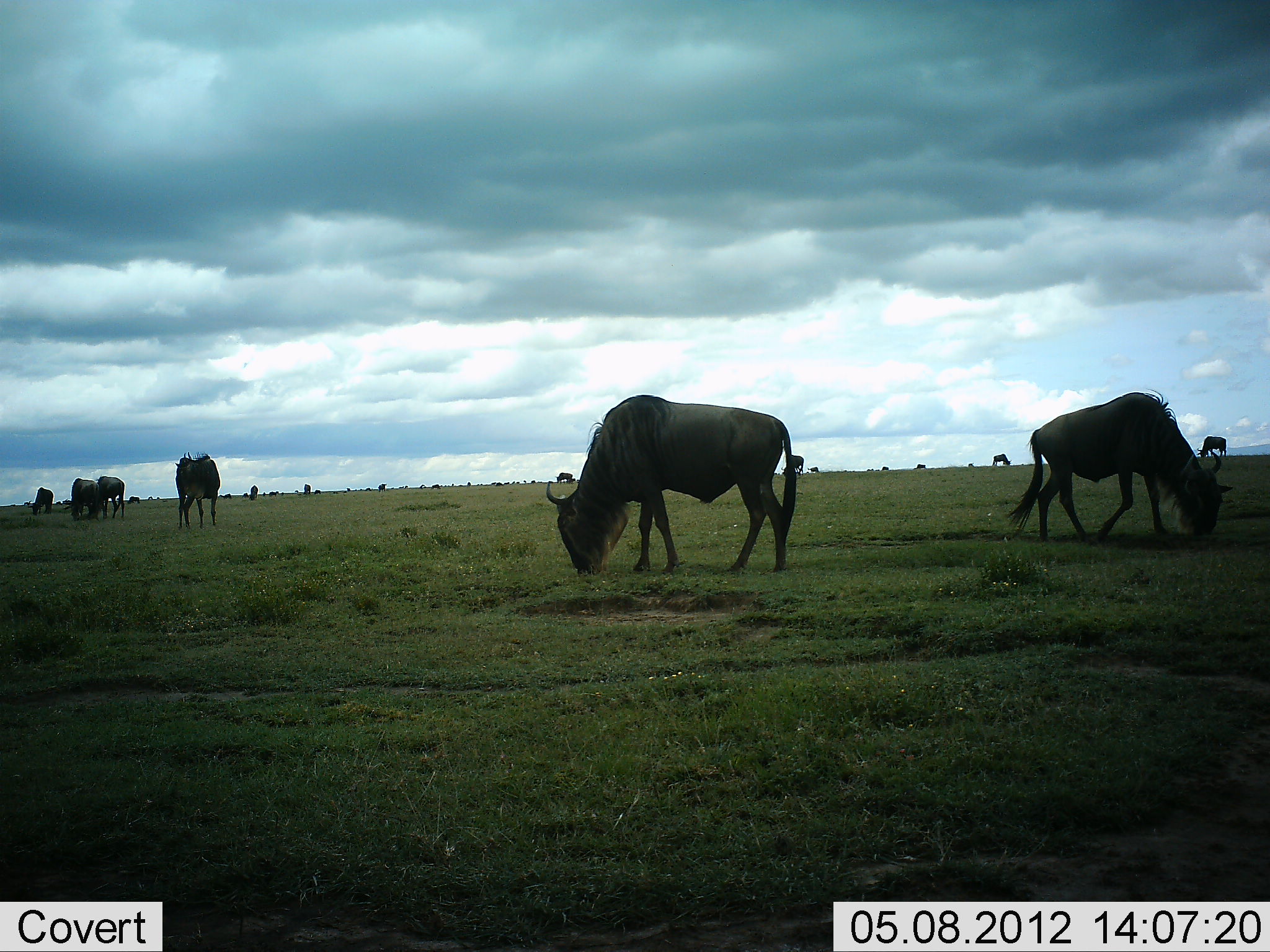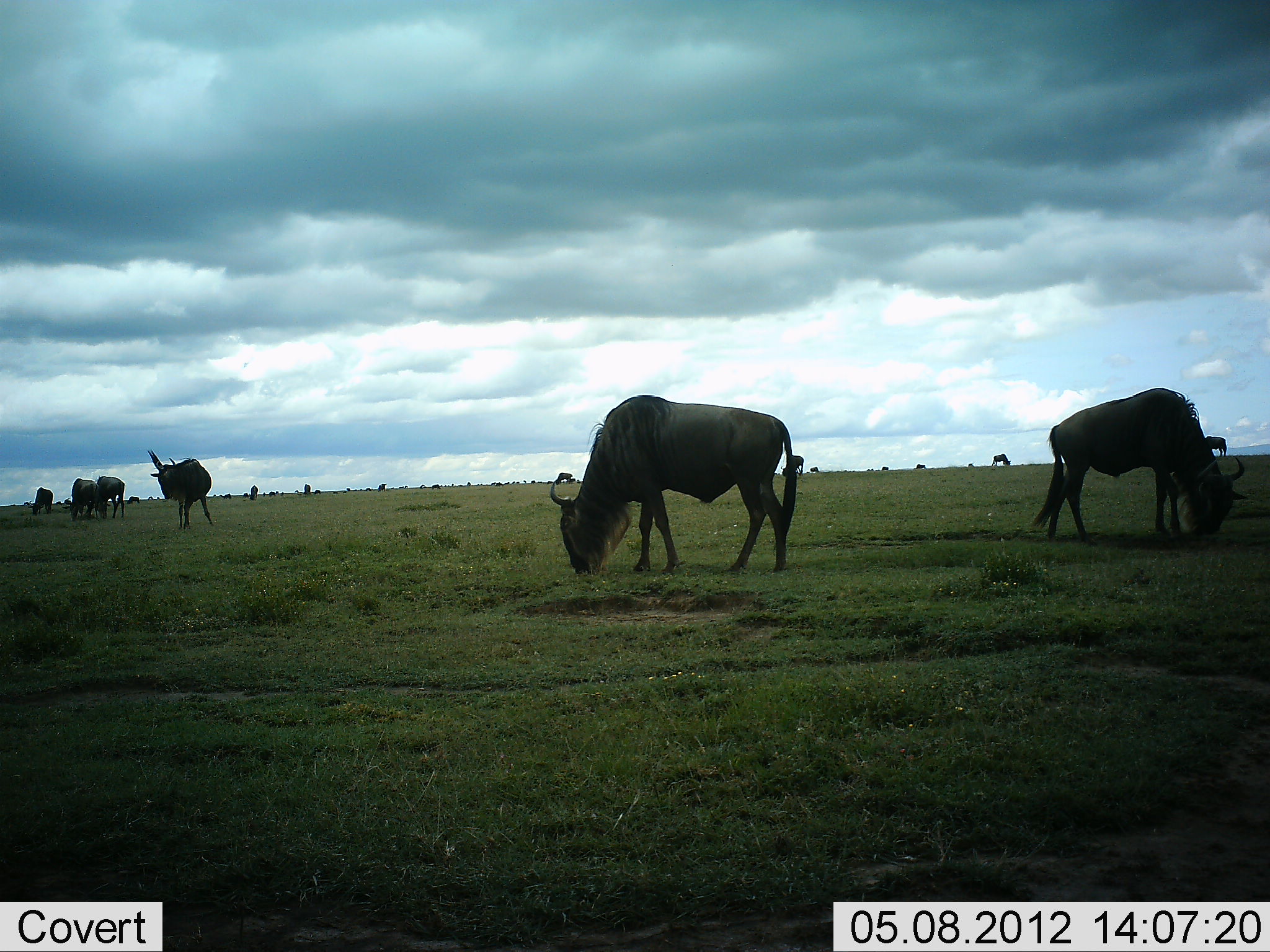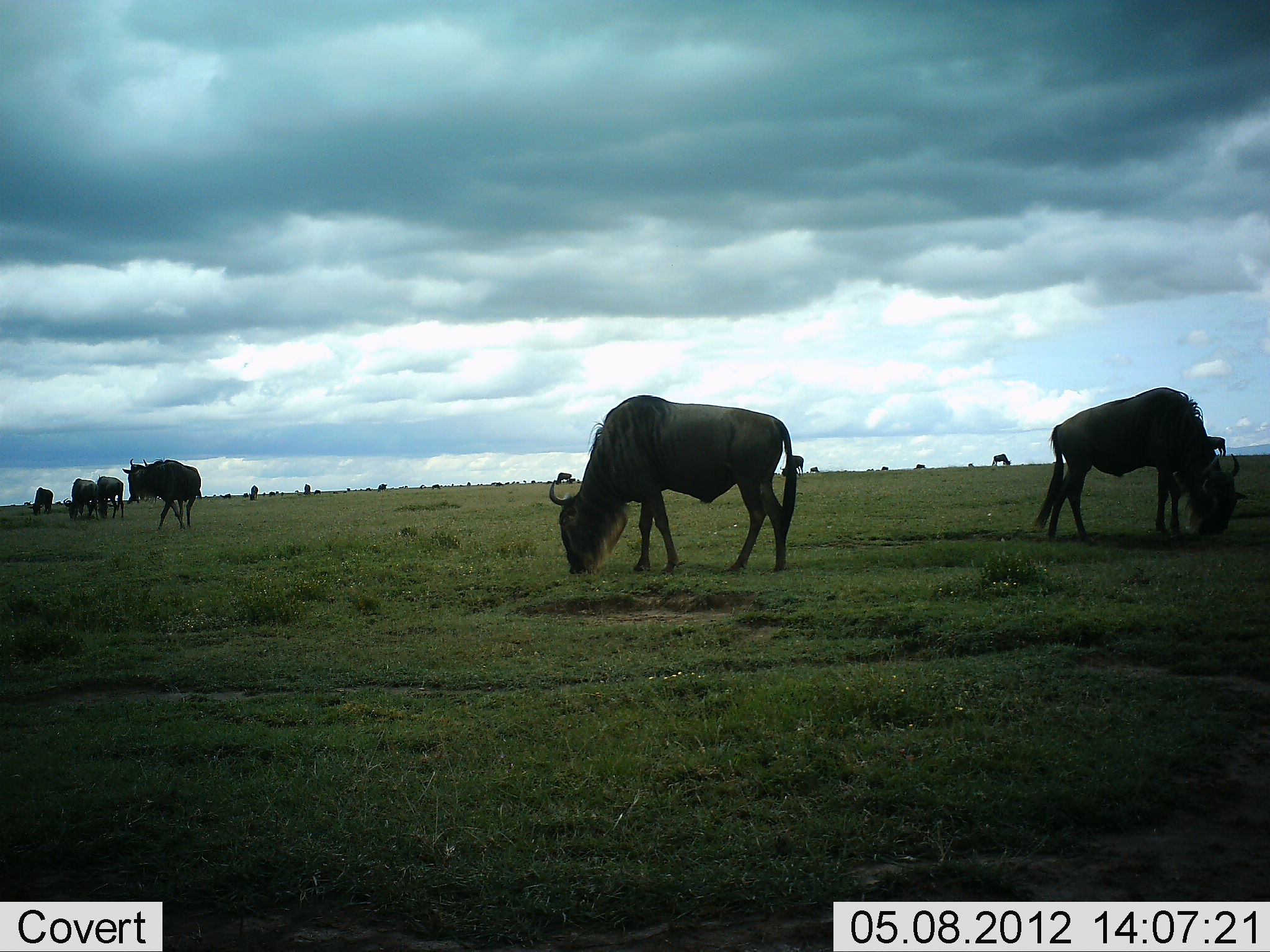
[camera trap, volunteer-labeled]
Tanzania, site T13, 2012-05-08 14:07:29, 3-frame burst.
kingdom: Animalia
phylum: Chordata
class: Mammalia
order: Artiodactyla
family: Bovidae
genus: Connochaetes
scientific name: Connochaetes taurinus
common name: blue wildebeest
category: wildebeest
Wildebeest (blue wildebeest) (Connochaetes taurinus), count 9. Behavior (volunteer vote fractions): standing 50%, resting 0%, moving 40%, interacting 0%. Young present (vote fraction): 0%. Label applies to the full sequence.